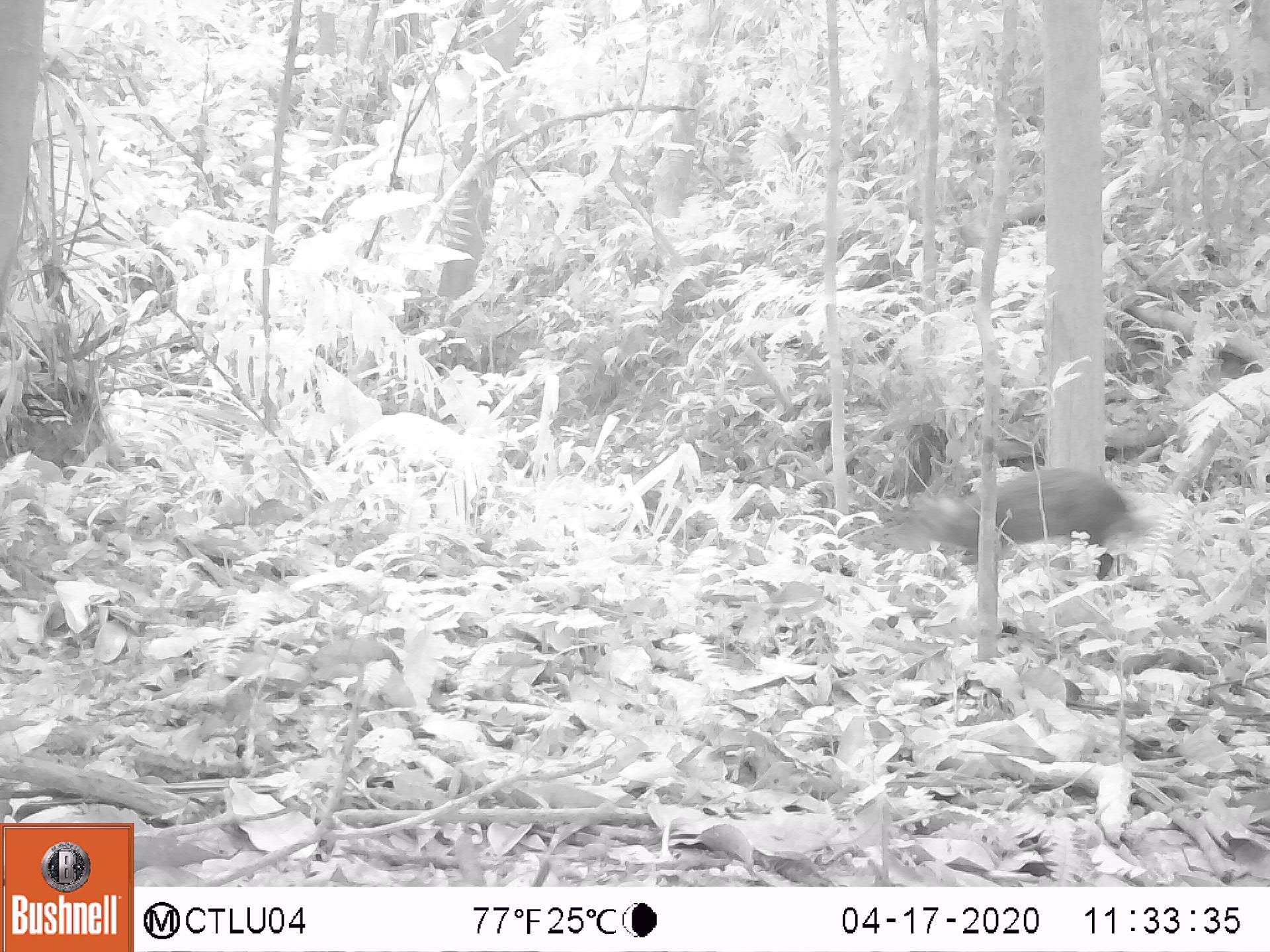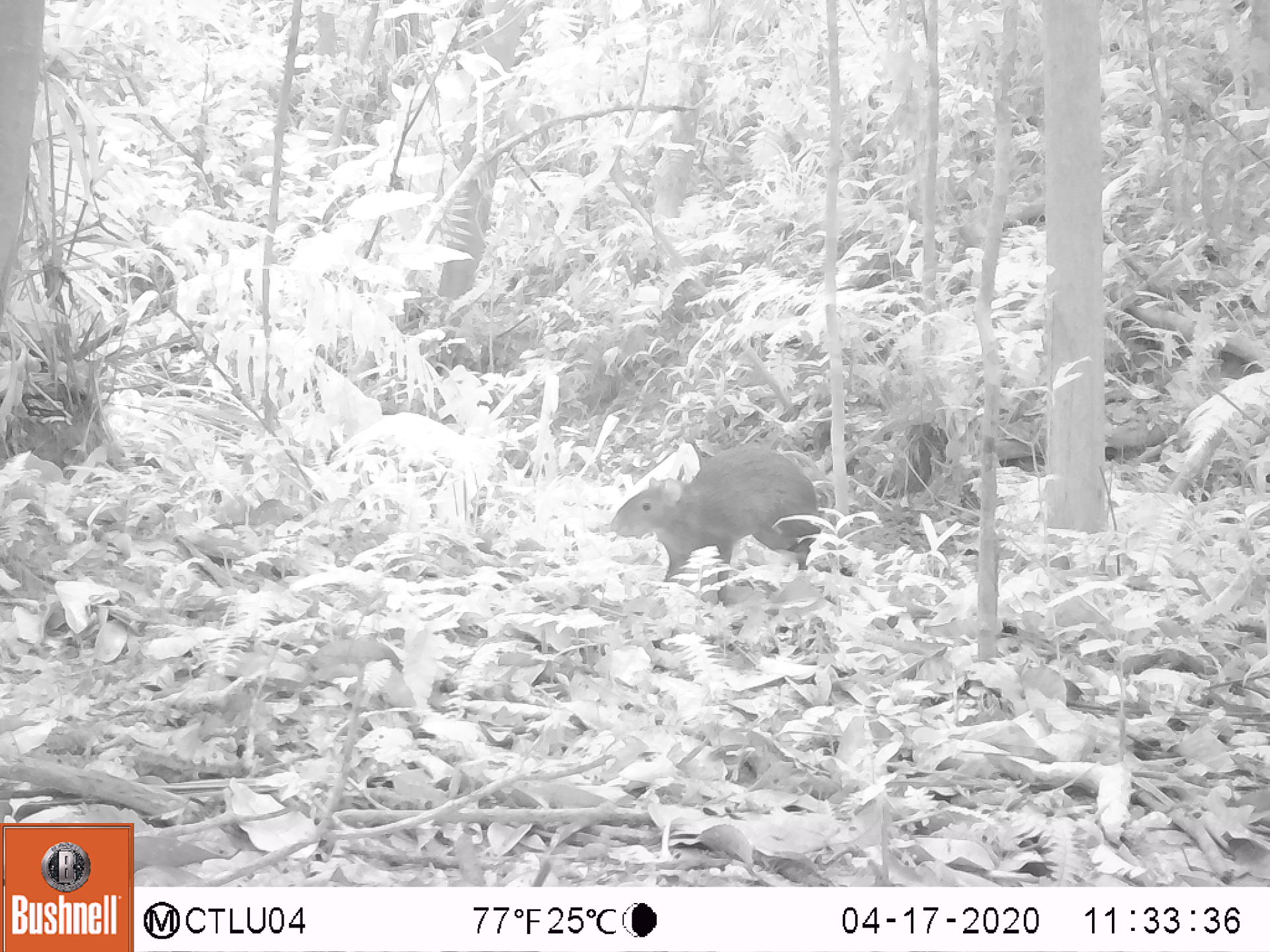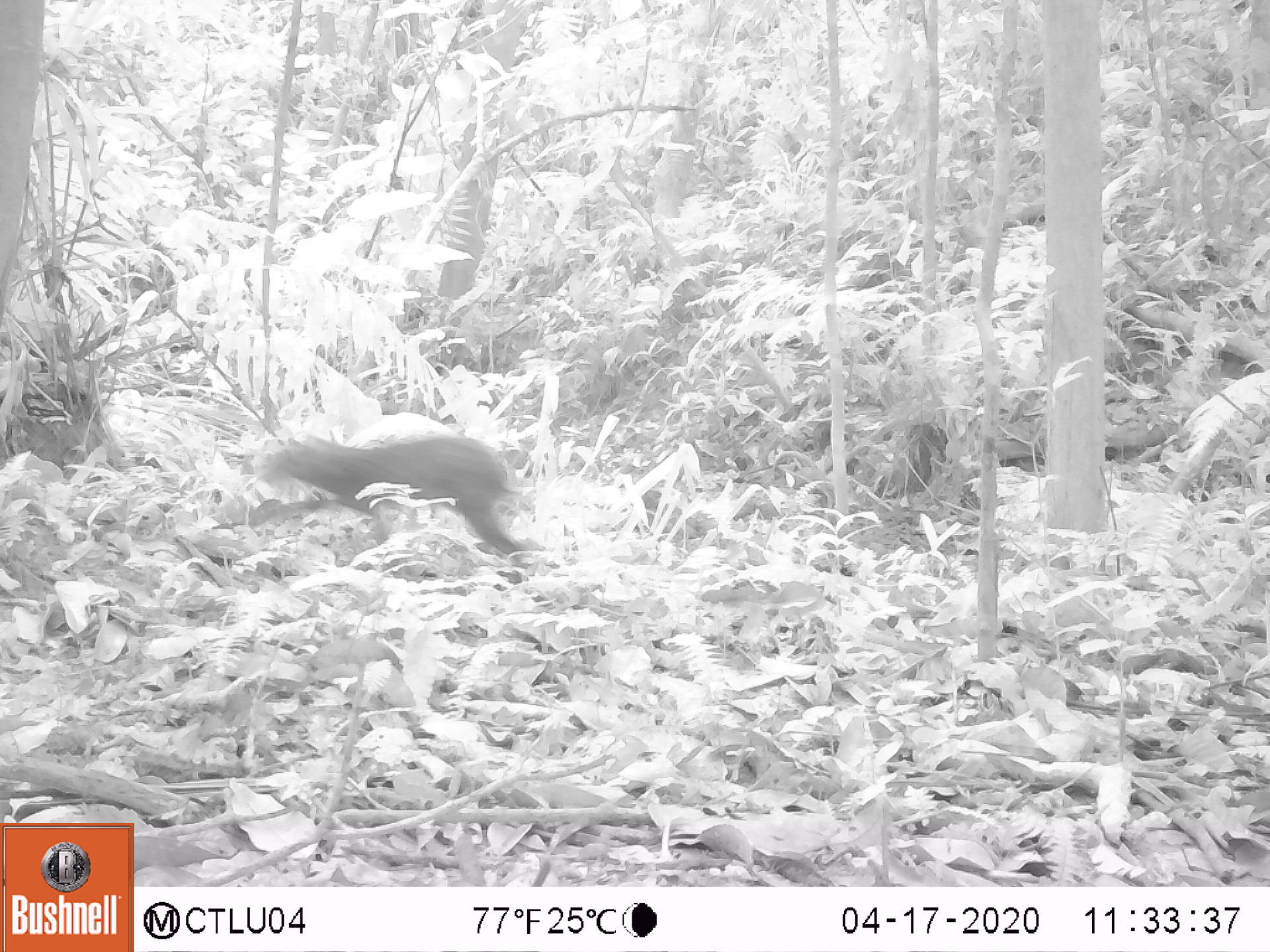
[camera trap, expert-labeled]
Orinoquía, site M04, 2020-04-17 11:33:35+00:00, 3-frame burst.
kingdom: Animalia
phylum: Chordata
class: Mammalia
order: Rodentia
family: Dasyproctidae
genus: Dasyprocta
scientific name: Dasyprocta fuliginosa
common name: black agouti